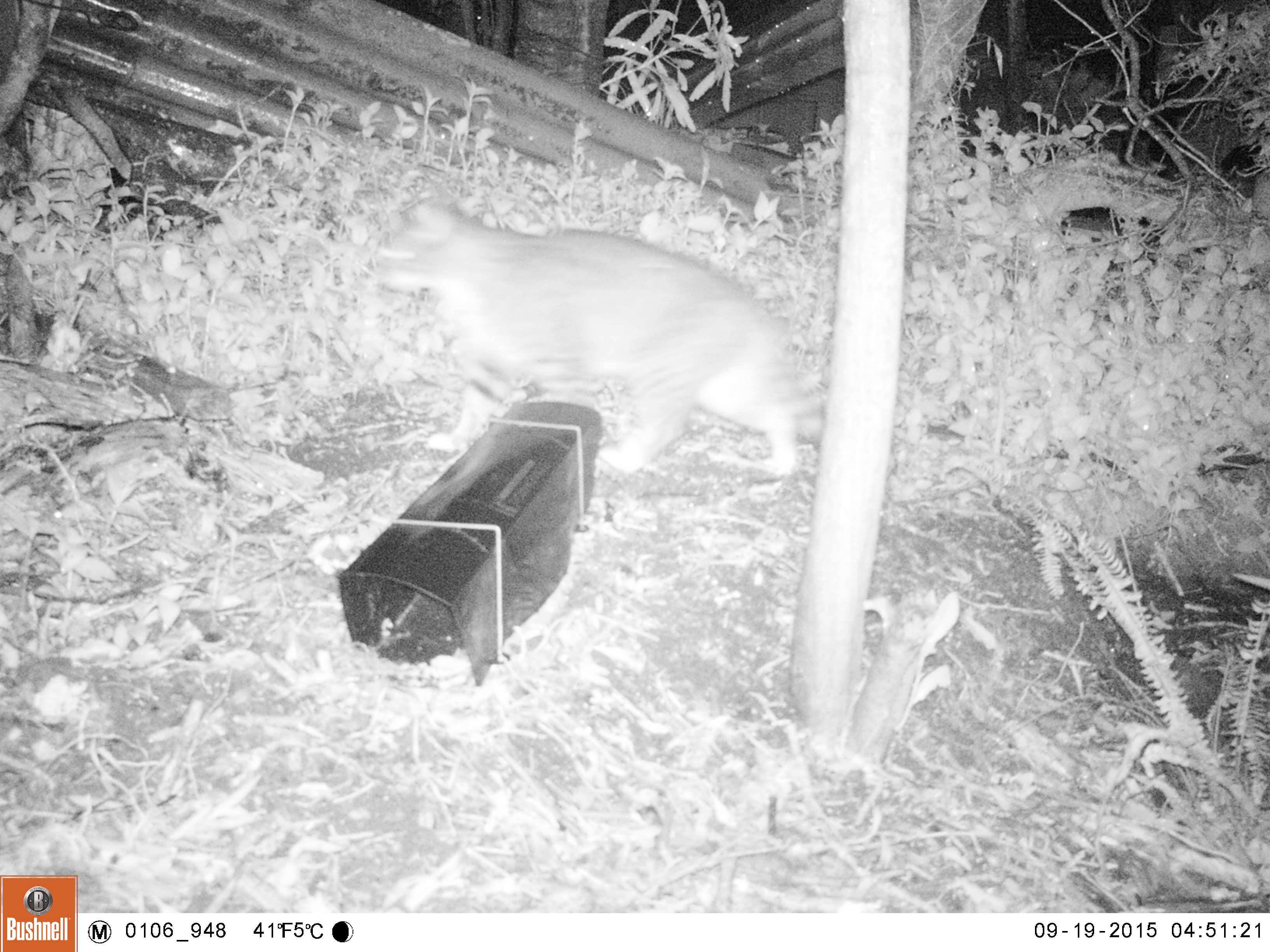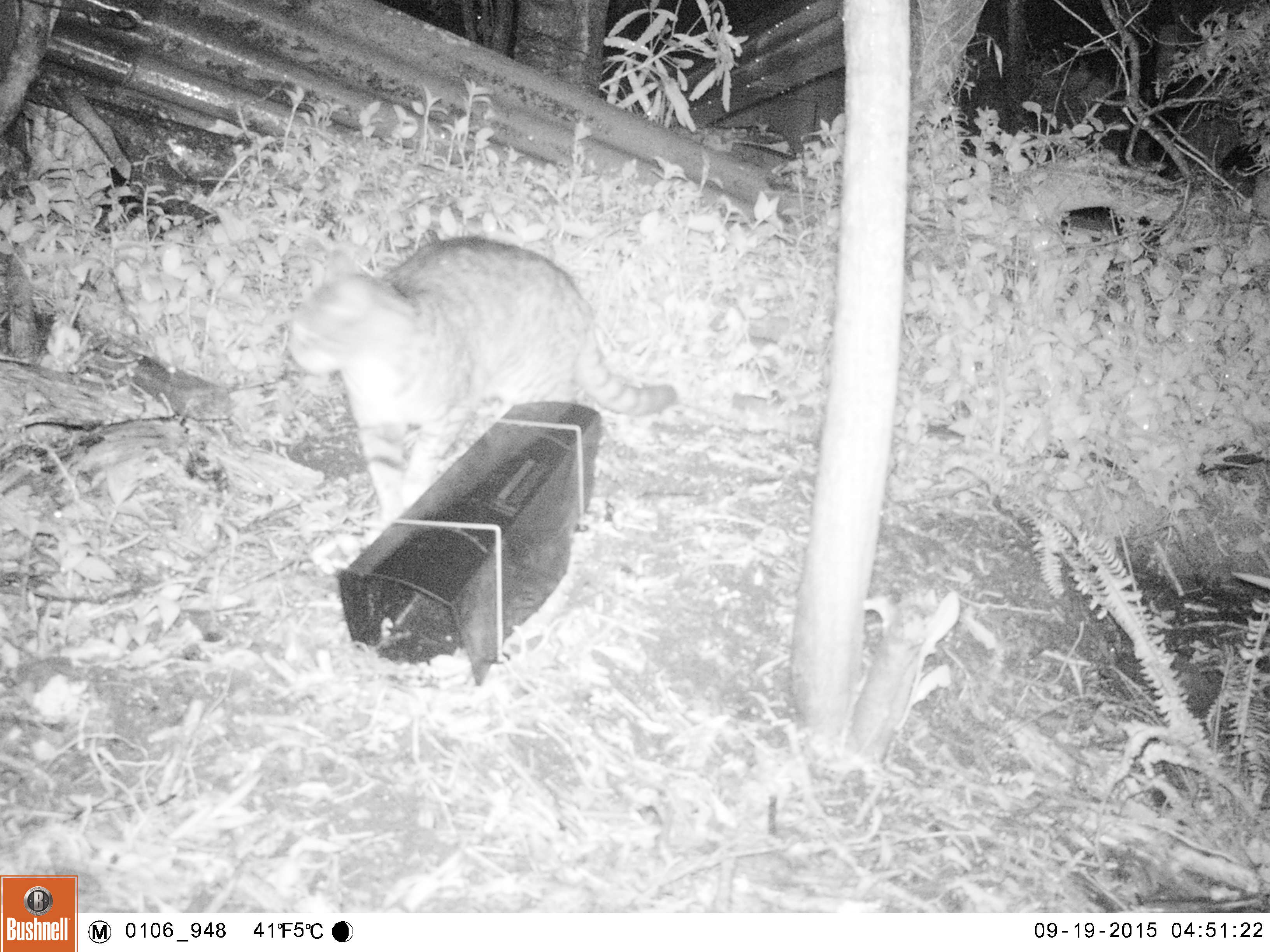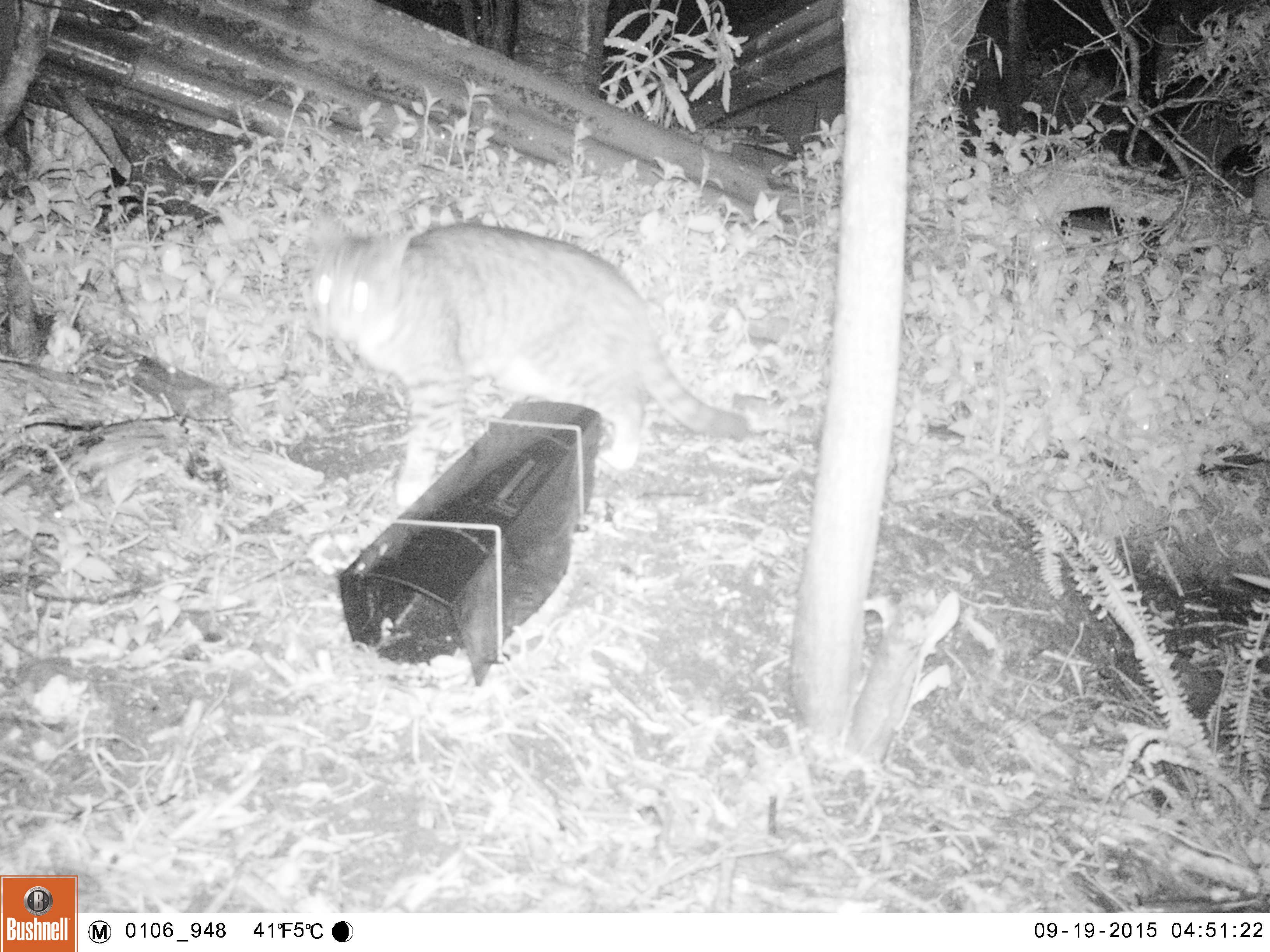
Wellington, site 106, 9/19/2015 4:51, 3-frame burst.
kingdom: Animalia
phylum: Chordata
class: Mammalia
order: Carnivora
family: Felidae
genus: Felis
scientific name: Felis catus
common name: cat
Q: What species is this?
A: Cat (Felis catus).